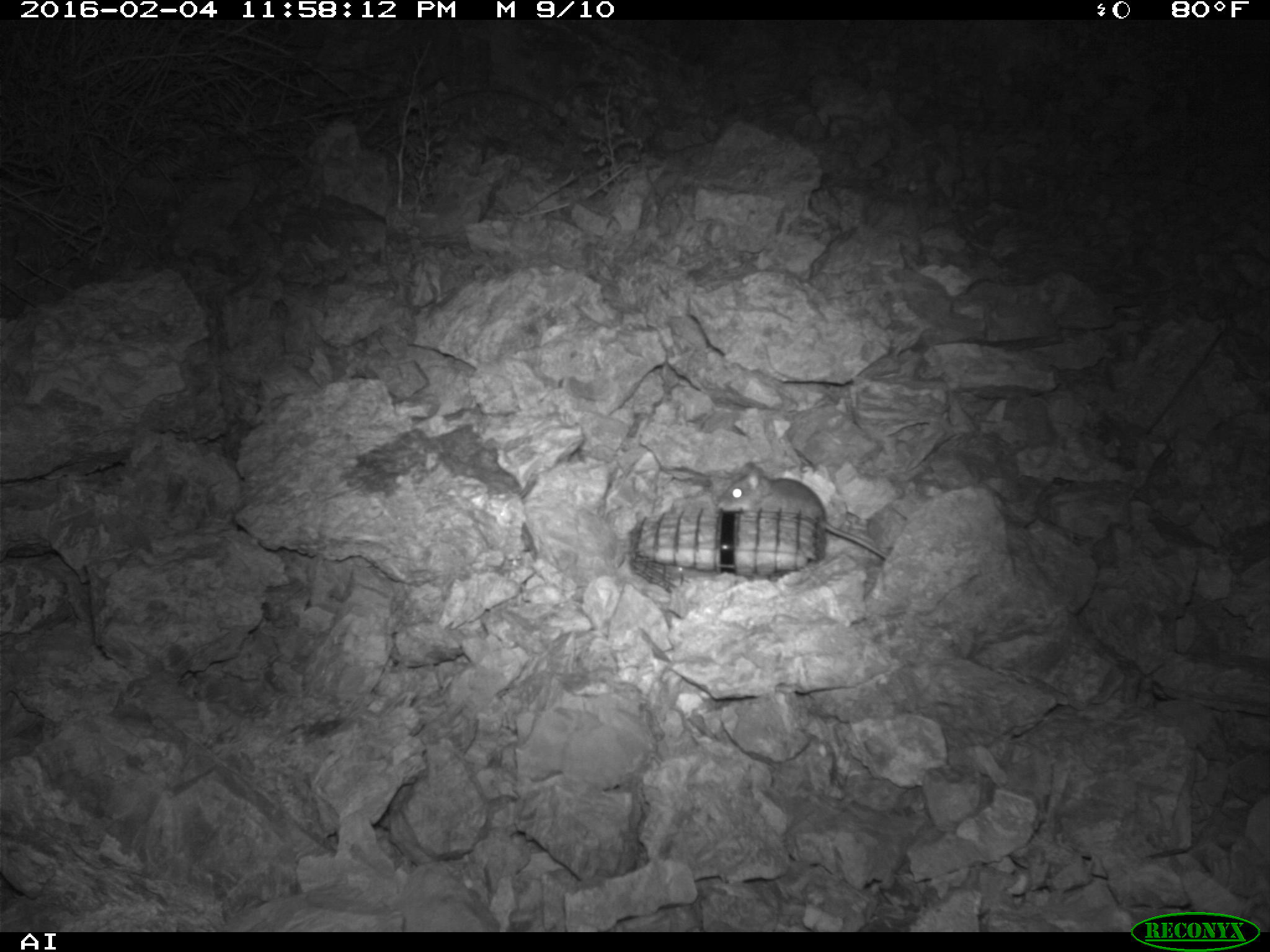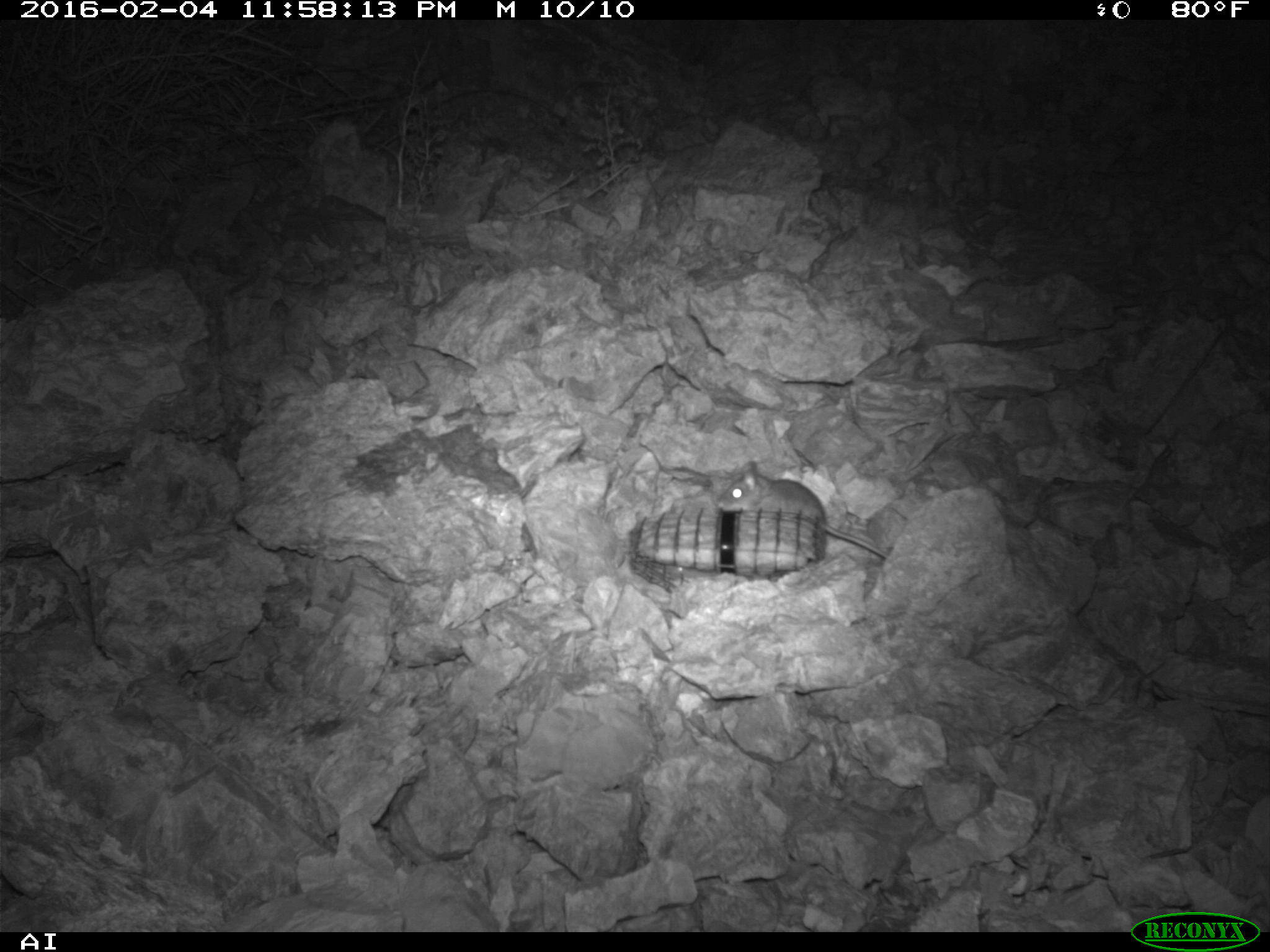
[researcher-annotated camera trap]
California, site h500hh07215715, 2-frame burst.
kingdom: Animalia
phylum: Chordata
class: Mammalia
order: Rodentia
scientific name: Rodentia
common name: rodent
Rodent (Rodentia).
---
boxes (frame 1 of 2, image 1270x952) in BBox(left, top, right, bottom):
rodent: BBox(716, 459, 887, 557)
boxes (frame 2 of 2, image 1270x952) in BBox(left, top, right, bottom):
rodent: BBox(716, 458, 893, 562)